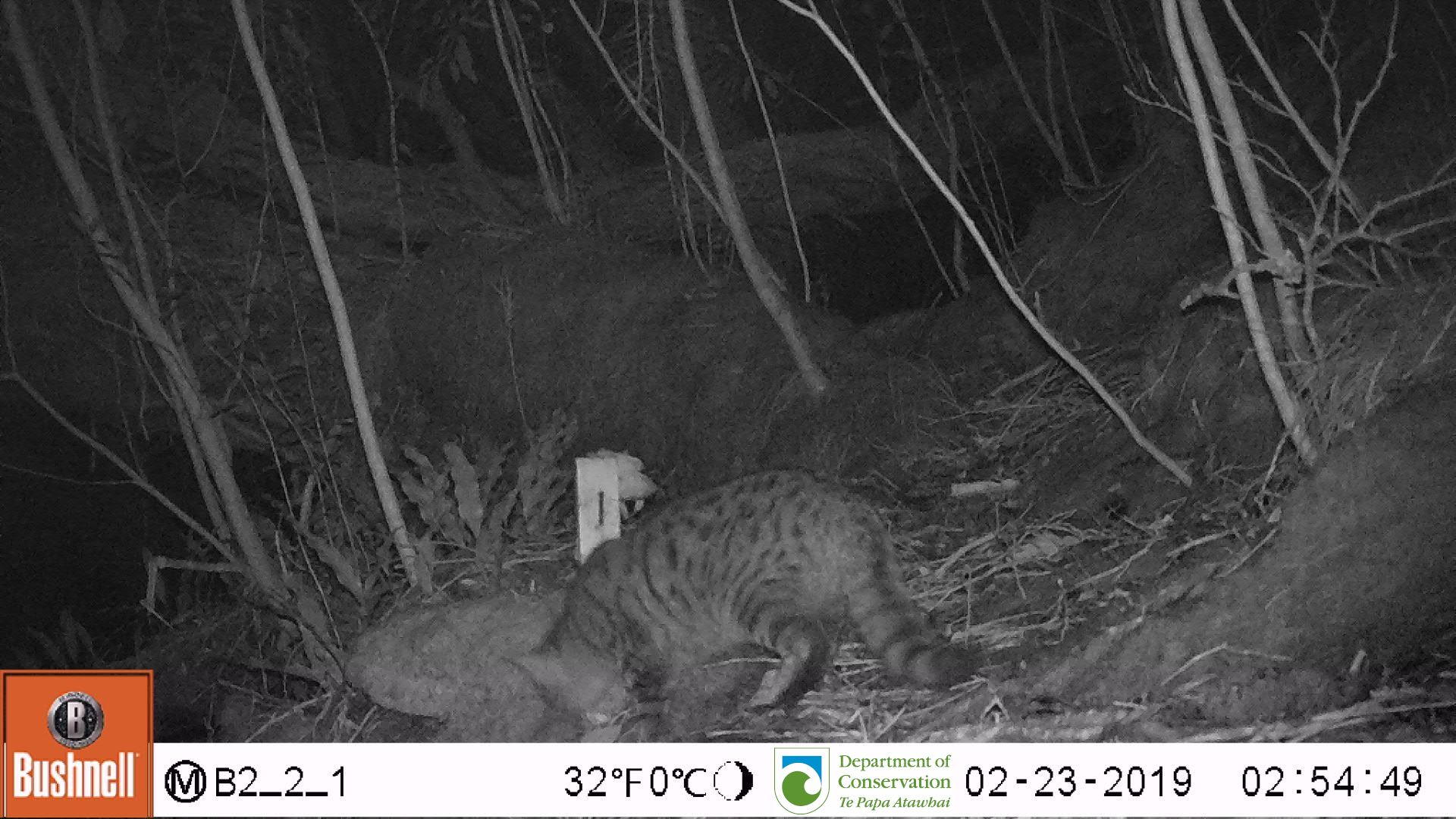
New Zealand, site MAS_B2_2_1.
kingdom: Animalia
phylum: Chordata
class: Mammalia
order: Carnivora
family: Felidae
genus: Felis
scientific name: Felis catus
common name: domestic cat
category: cat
Cat (domestic cat) (Felis catus).